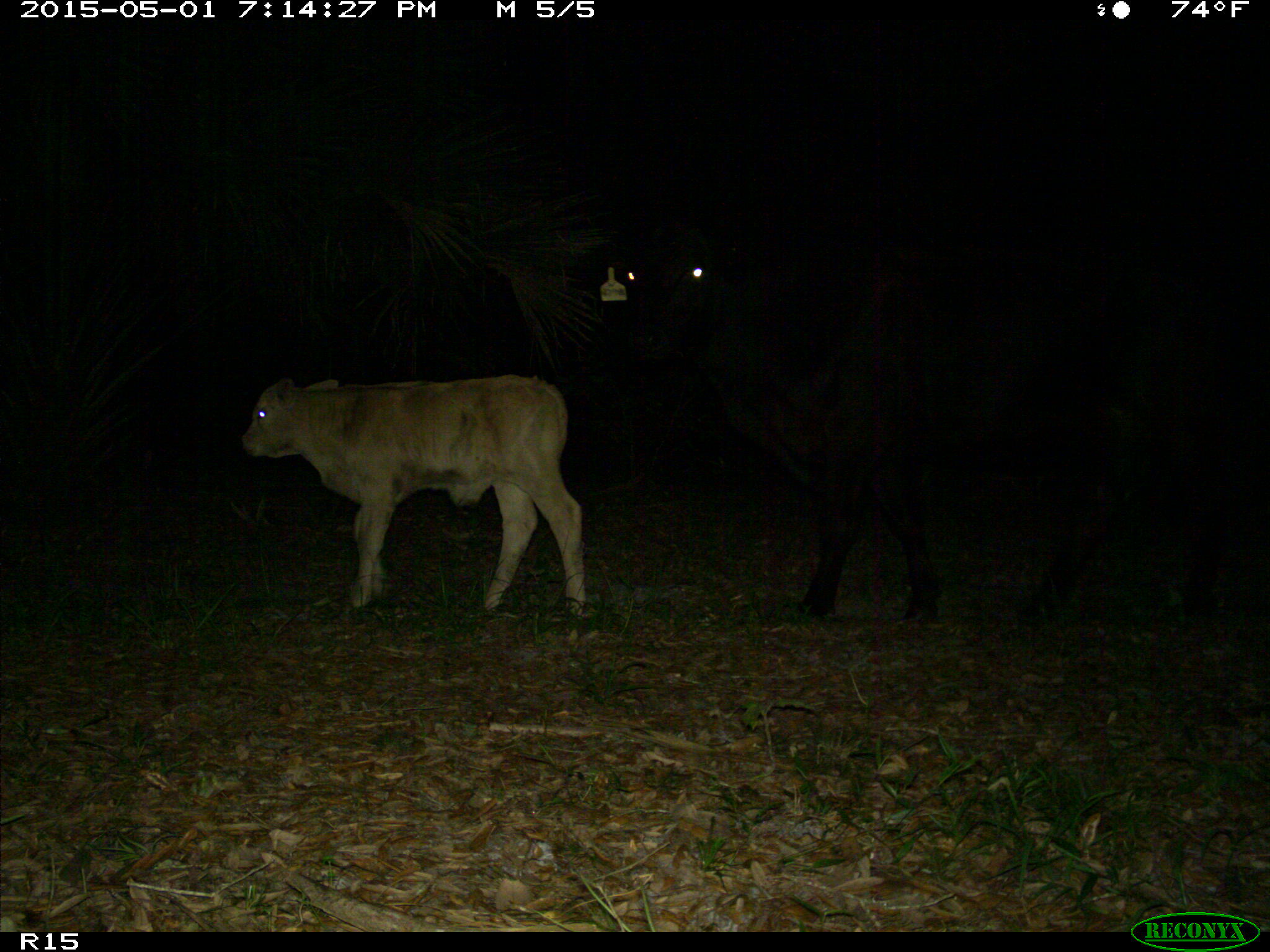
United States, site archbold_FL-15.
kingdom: Animalia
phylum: Chordata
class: Mammalia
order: Artiodactyla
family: Bovidae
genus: Bos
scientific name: Bos taurus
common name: domestic cow